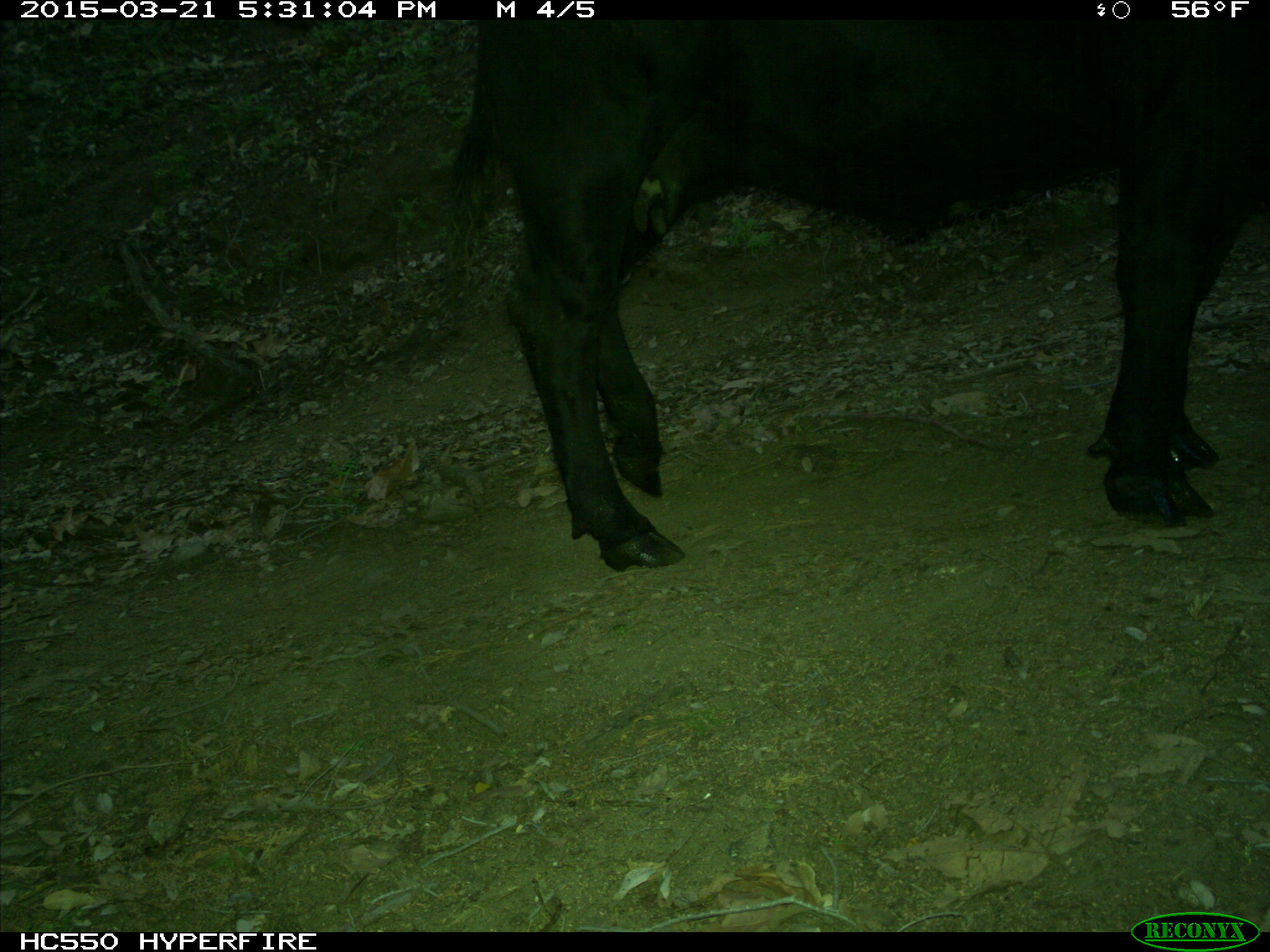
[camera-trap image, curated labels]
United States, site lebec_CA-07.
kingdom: Animalia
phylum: Chordata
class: Mammalia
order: Artiodactyla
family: Bovidae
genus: Bos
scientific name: Bos taurus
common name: domestic cow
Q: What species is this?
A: Bos taurus (domestic cow).